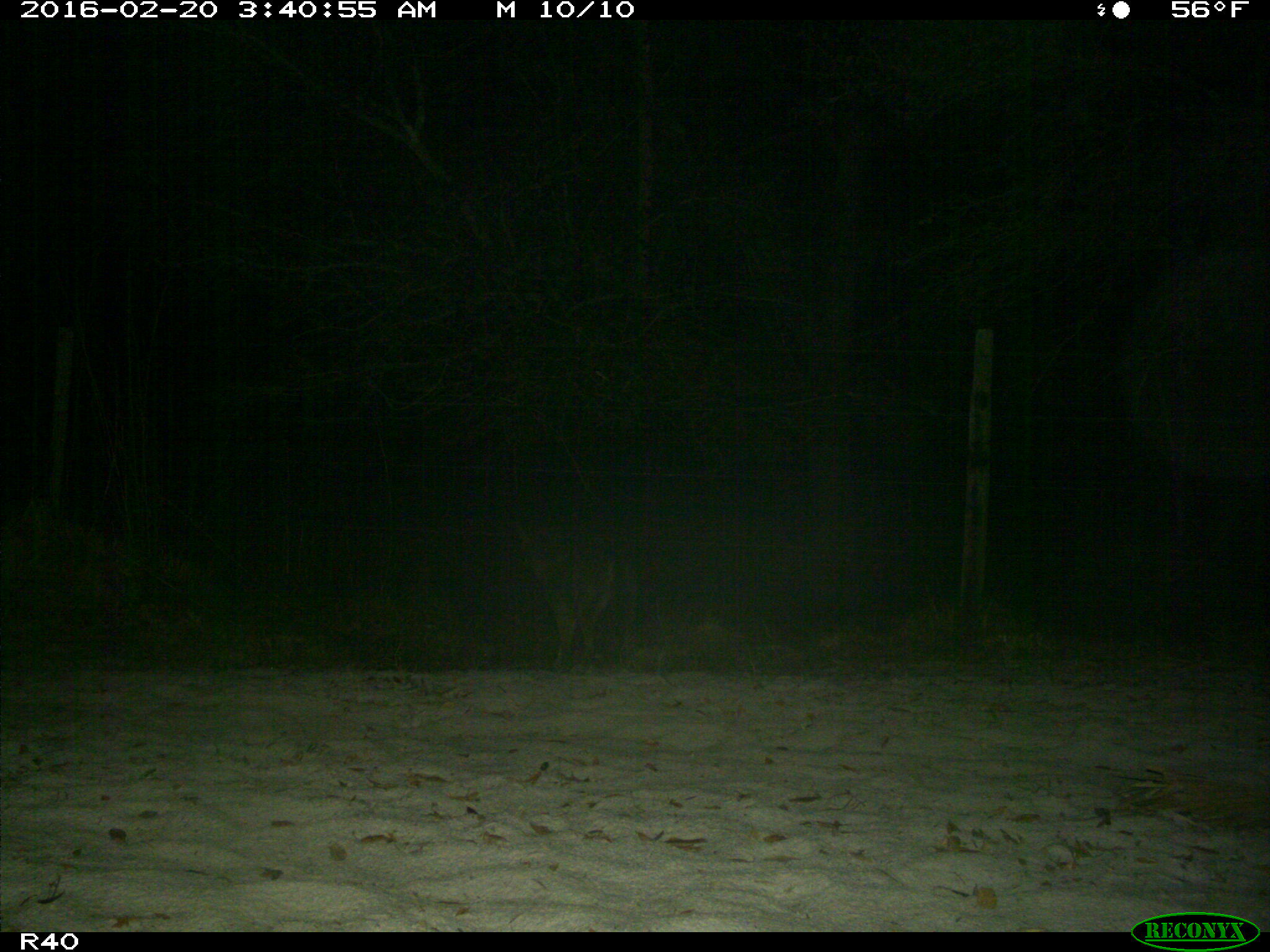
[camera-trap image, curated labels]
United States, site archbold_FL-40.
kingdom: Animalia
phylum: Chordata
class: Mammalia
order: Carnivora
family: Canidae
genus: Canis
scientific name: Canis latrans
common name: coyote